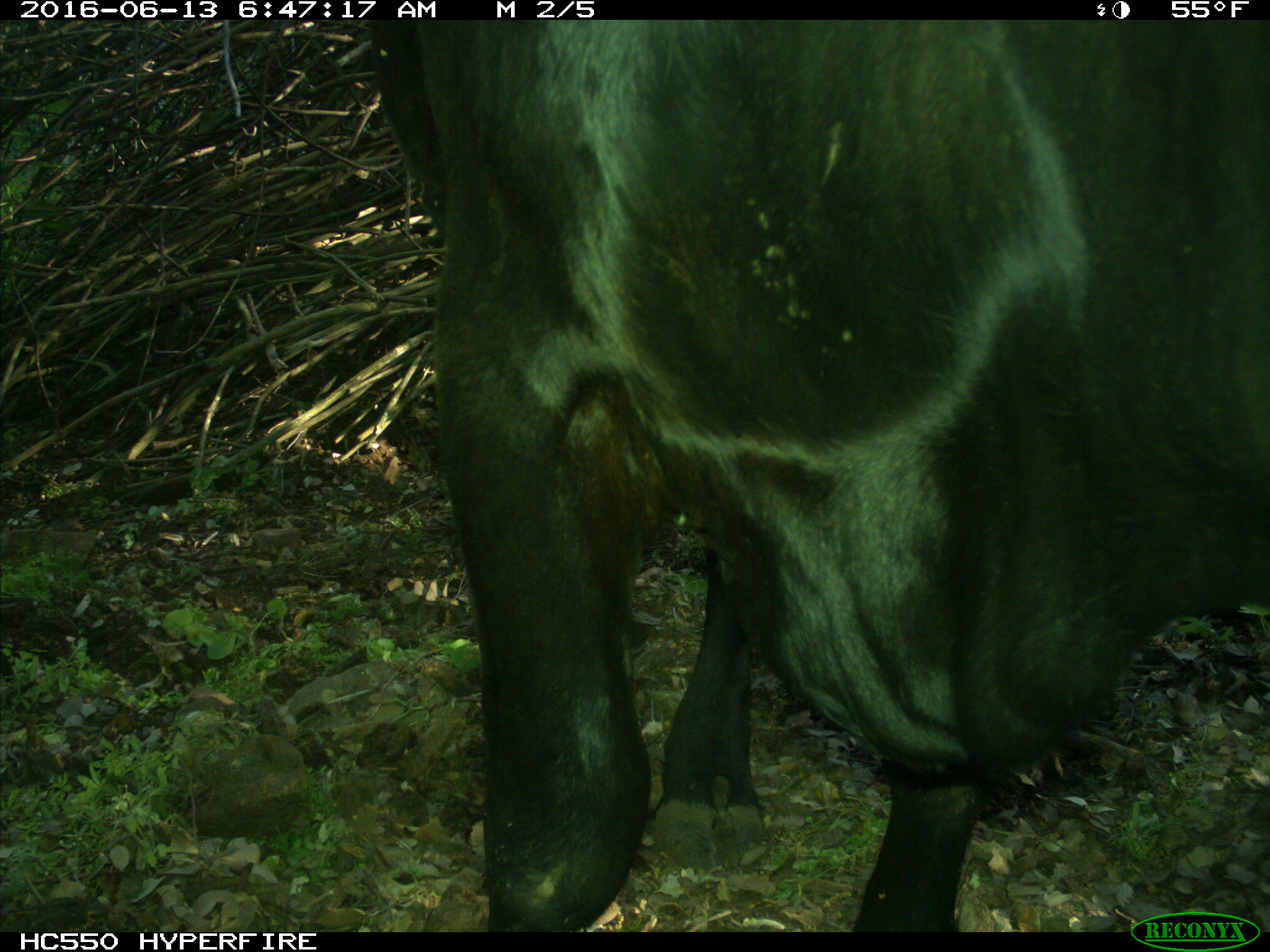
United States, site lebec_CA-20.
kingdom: Animalia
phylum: Chordata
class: Mammalia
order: Artiodactyla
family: Bovidae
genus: Bos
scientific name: Bos taurus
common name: domestic cow